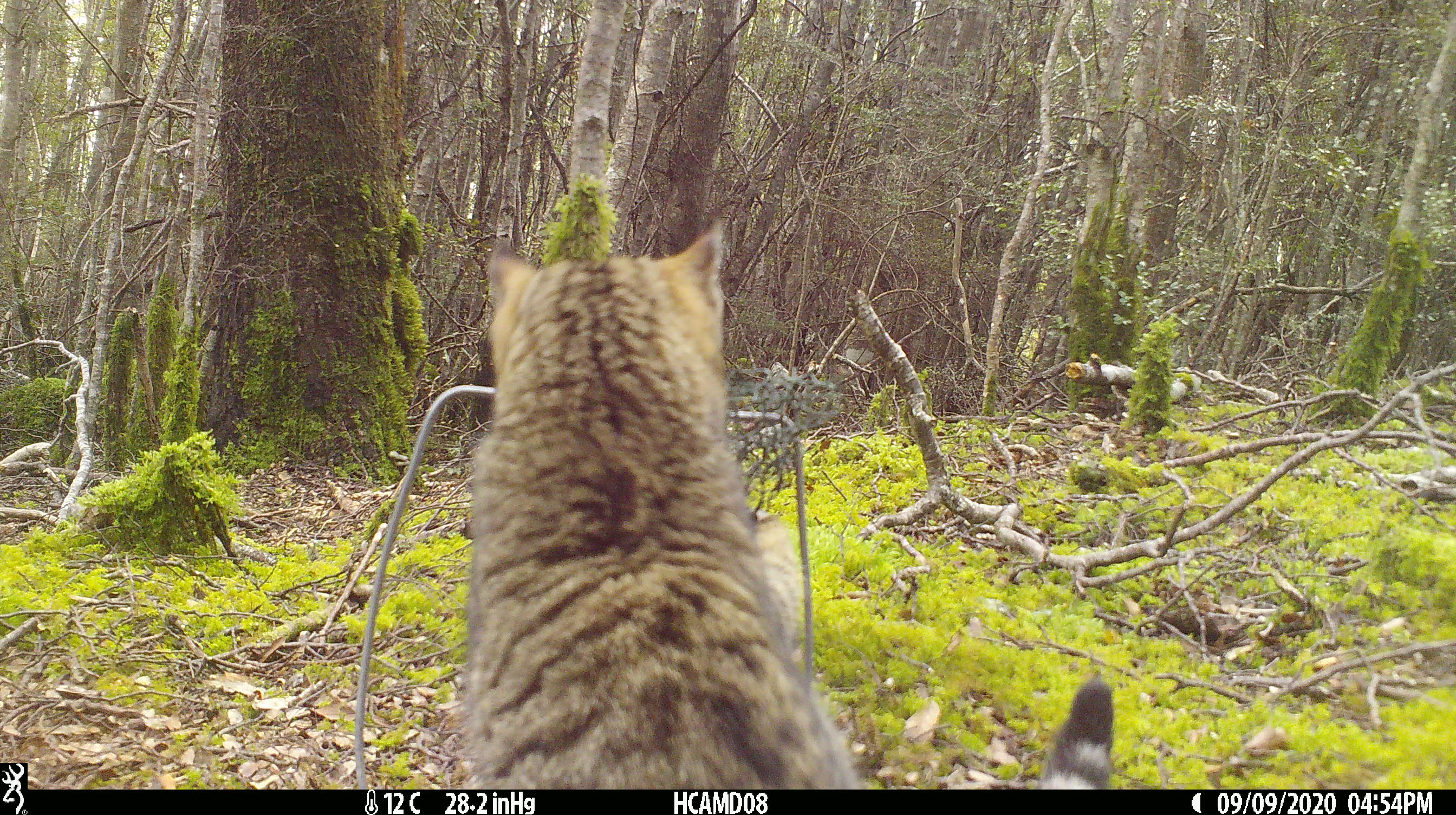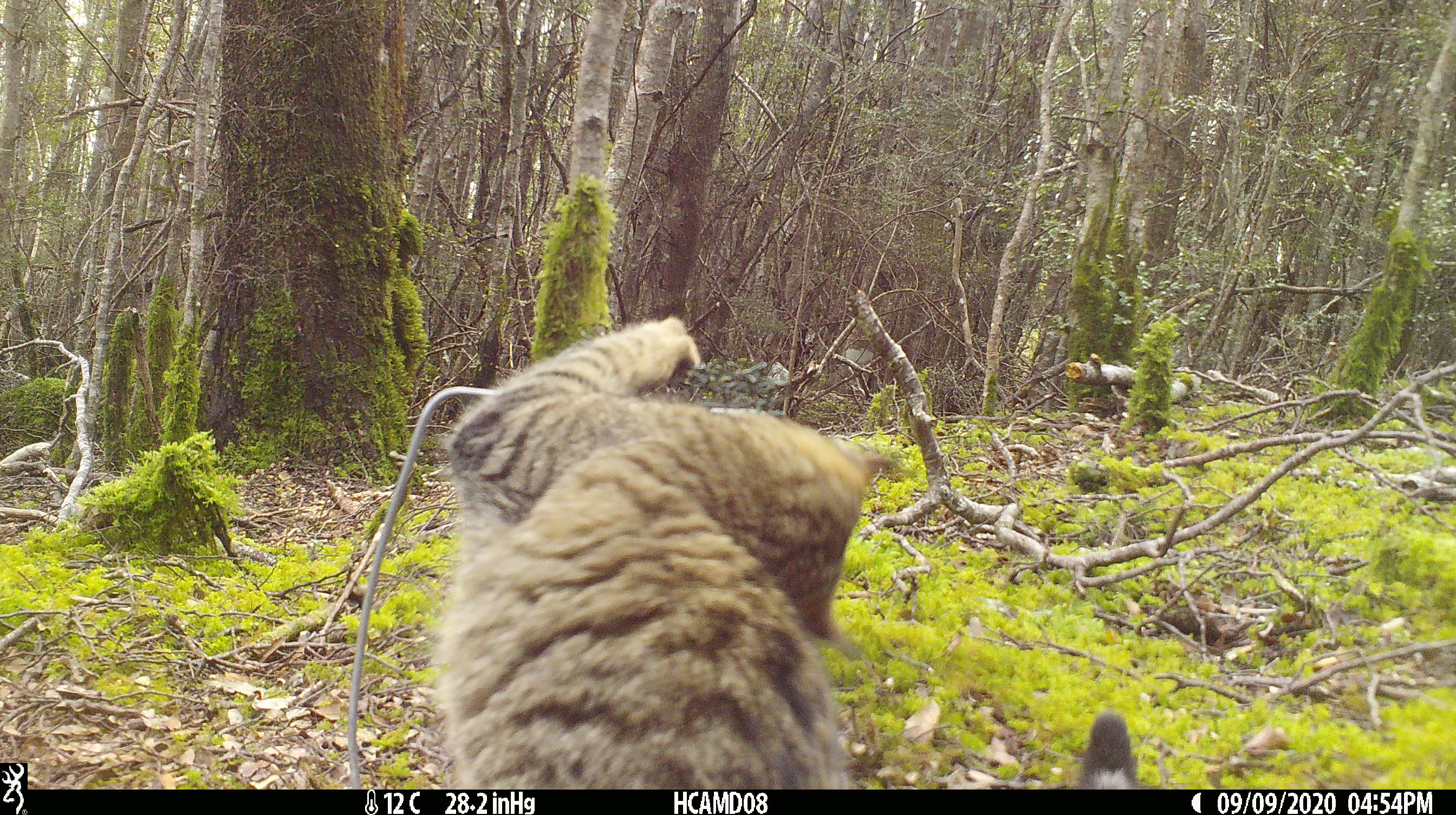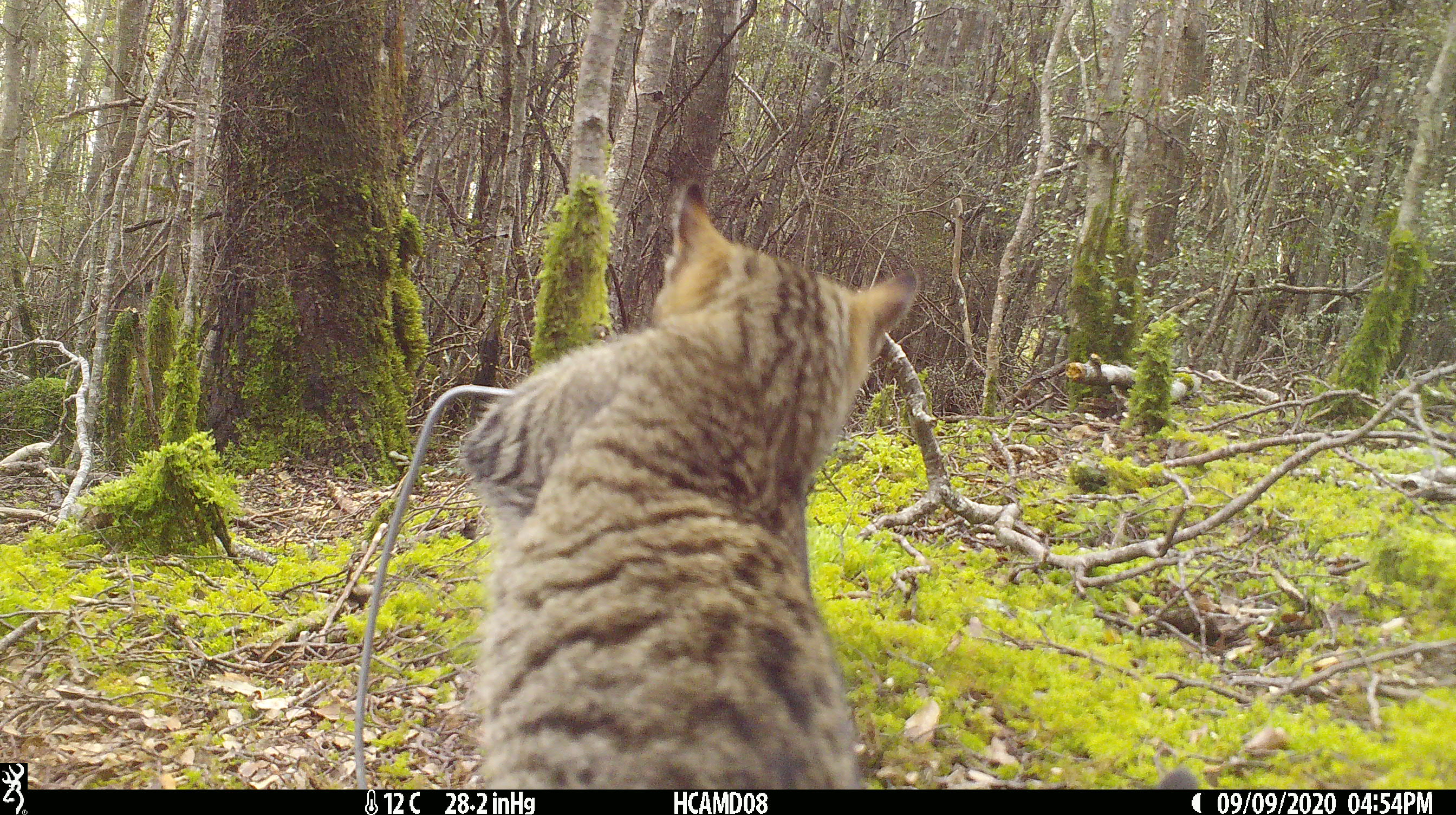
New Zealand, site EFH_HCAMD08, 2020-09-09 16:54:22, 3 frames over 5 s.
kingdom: Animalia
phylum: Chordata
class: Mammalia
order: Carnivora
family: Felidae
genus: Felis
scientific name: Felis catus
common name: domestic cat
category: cat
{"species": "cat (domestic cat) (Felis catus)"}